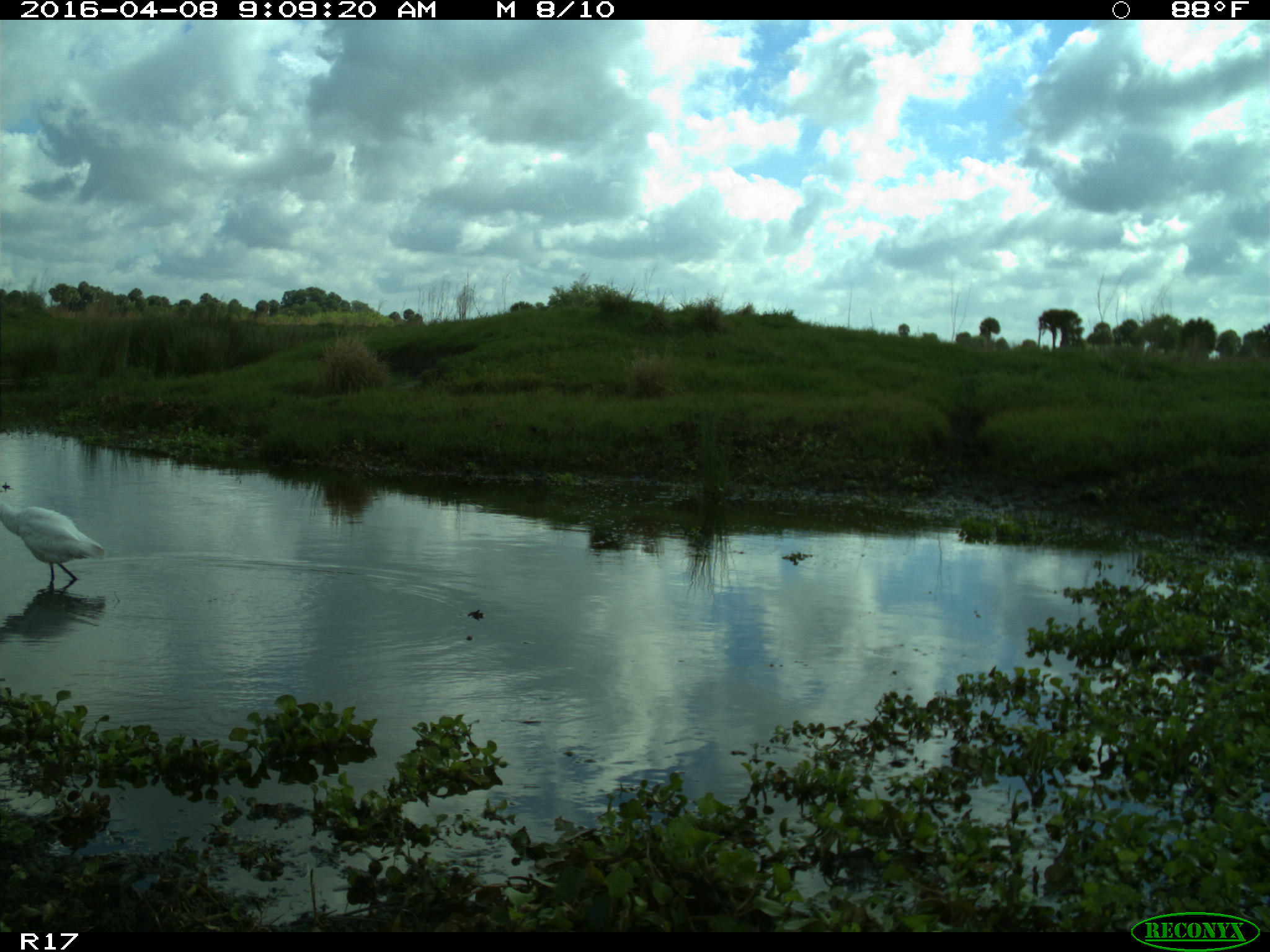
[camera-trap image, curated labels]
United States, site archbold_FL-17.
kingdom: Animalia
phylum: Chordata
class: Aves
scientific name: Aves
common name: birds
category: unidentified bird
Unidentified bird (birds) (Aves).